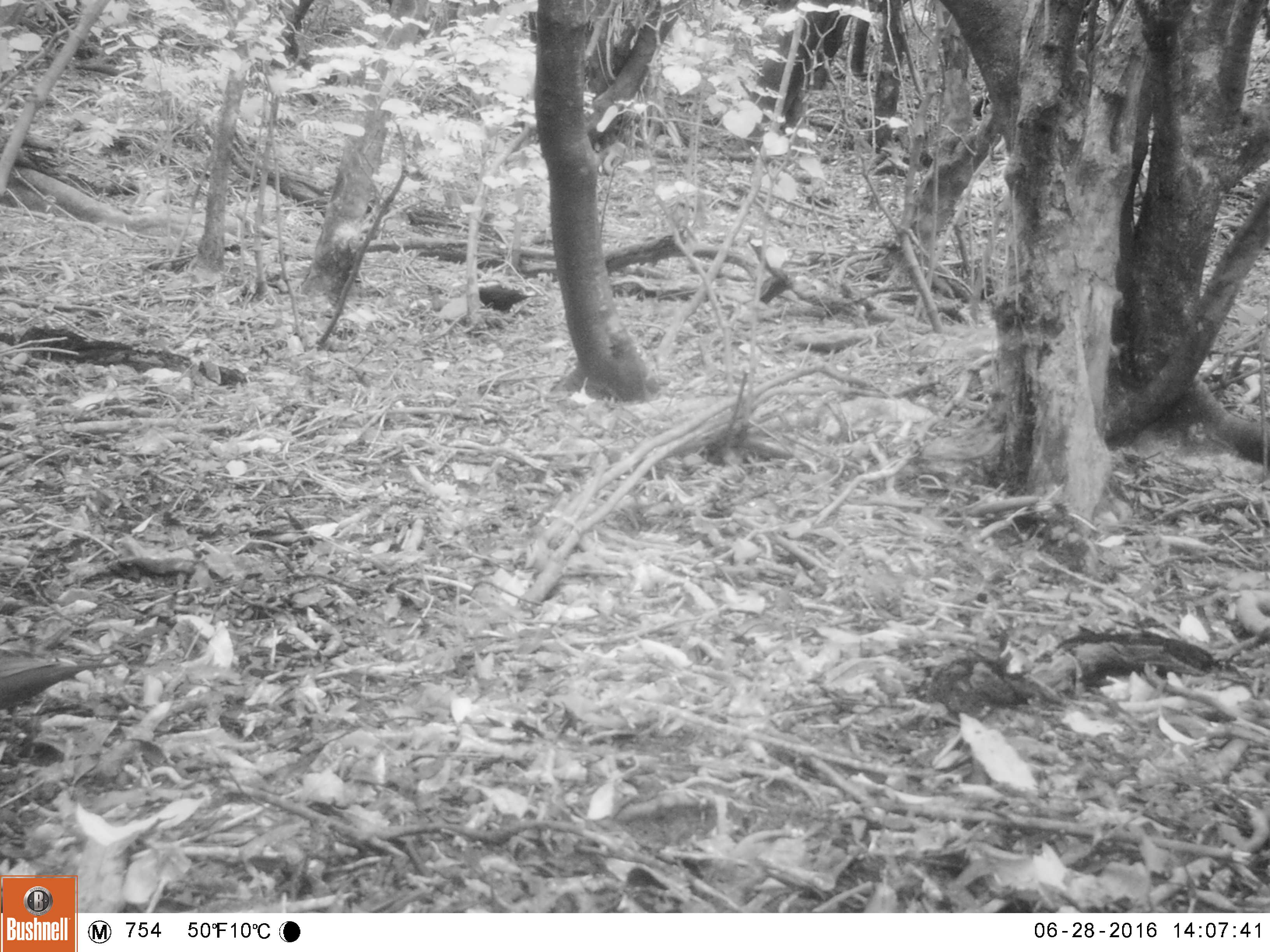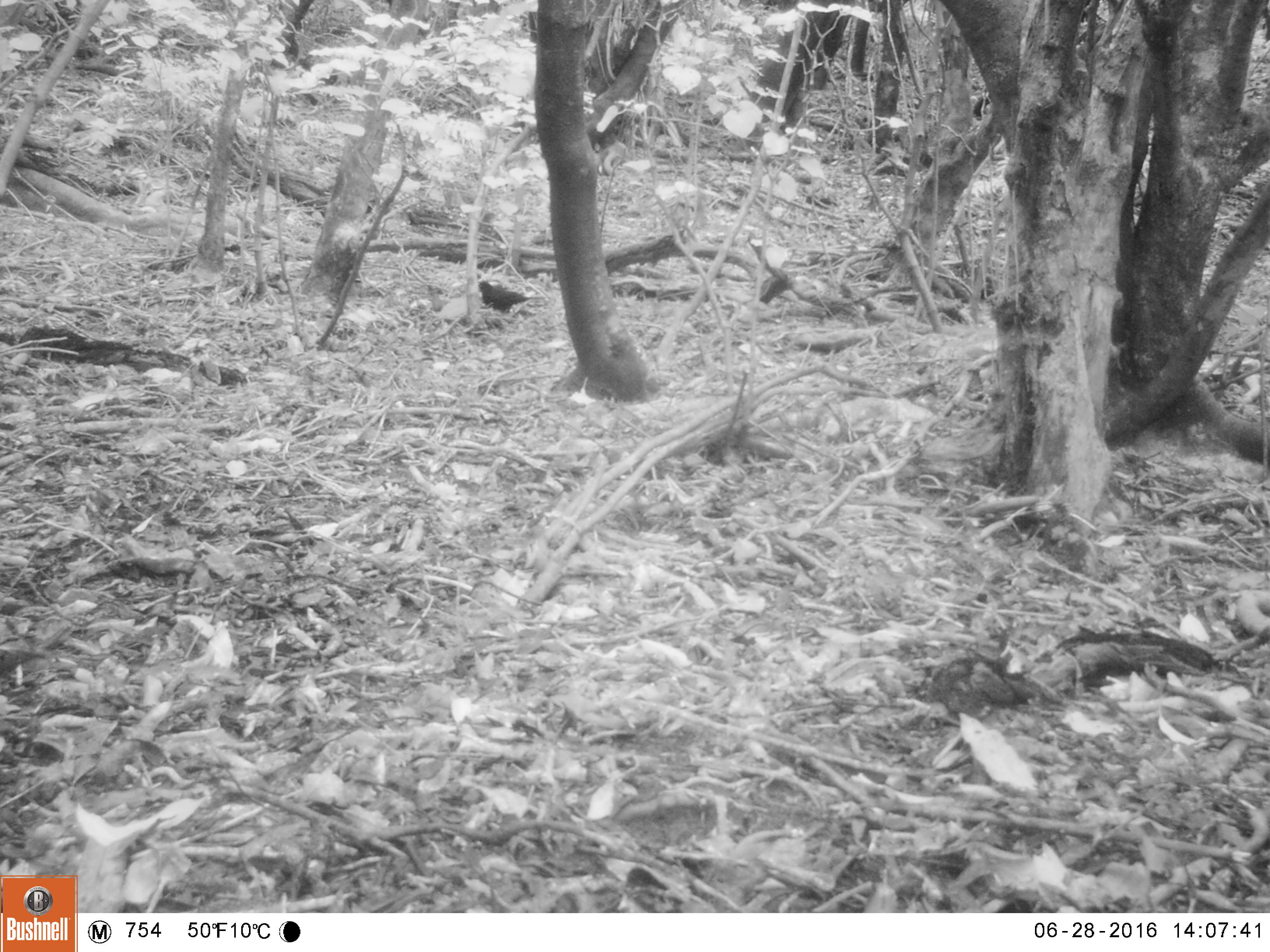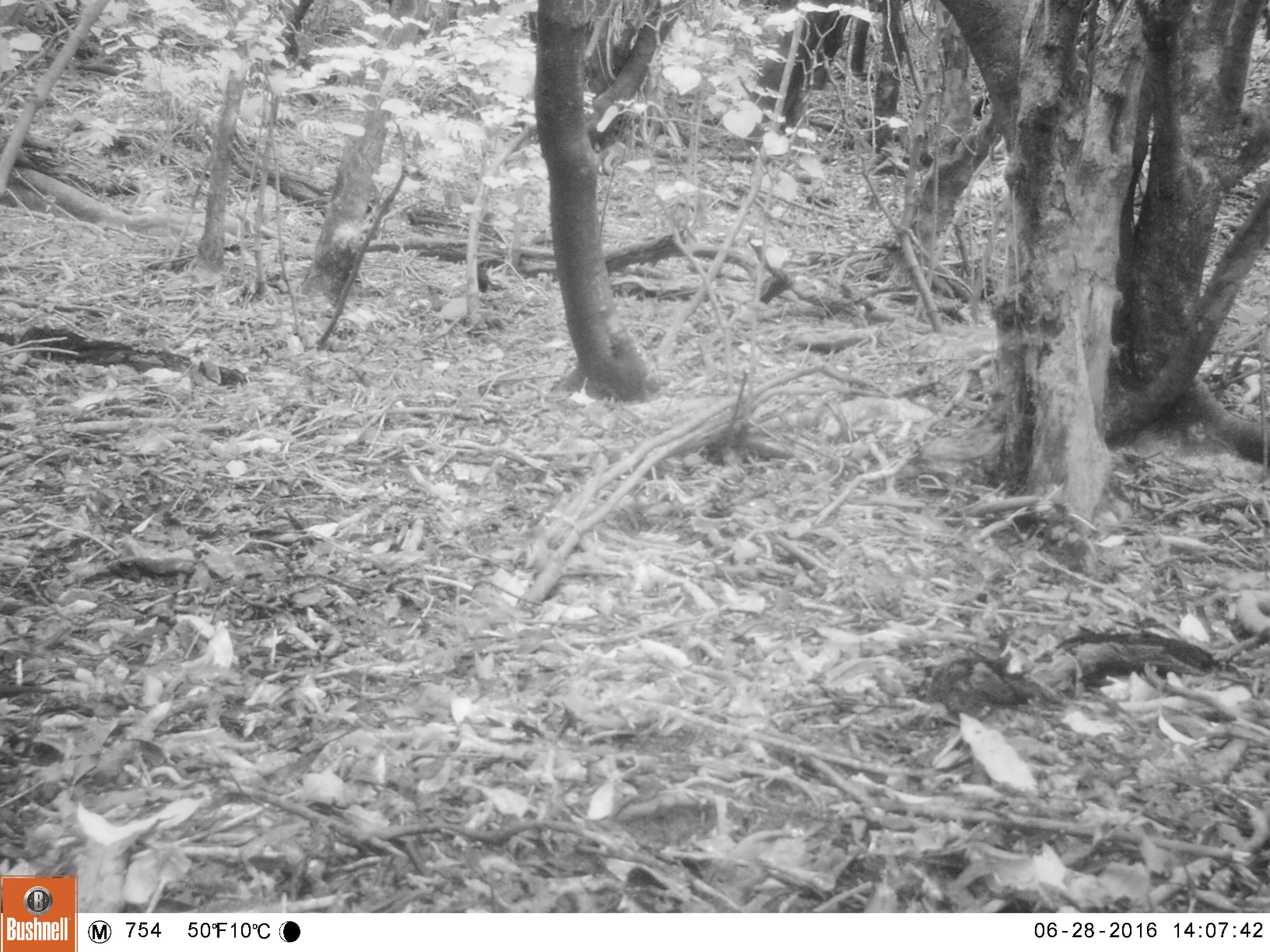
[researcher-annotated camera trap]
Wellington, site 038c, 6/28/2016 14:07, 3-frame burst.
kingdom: Animalia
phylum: Chordata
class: Aves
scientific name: Aves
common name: bird